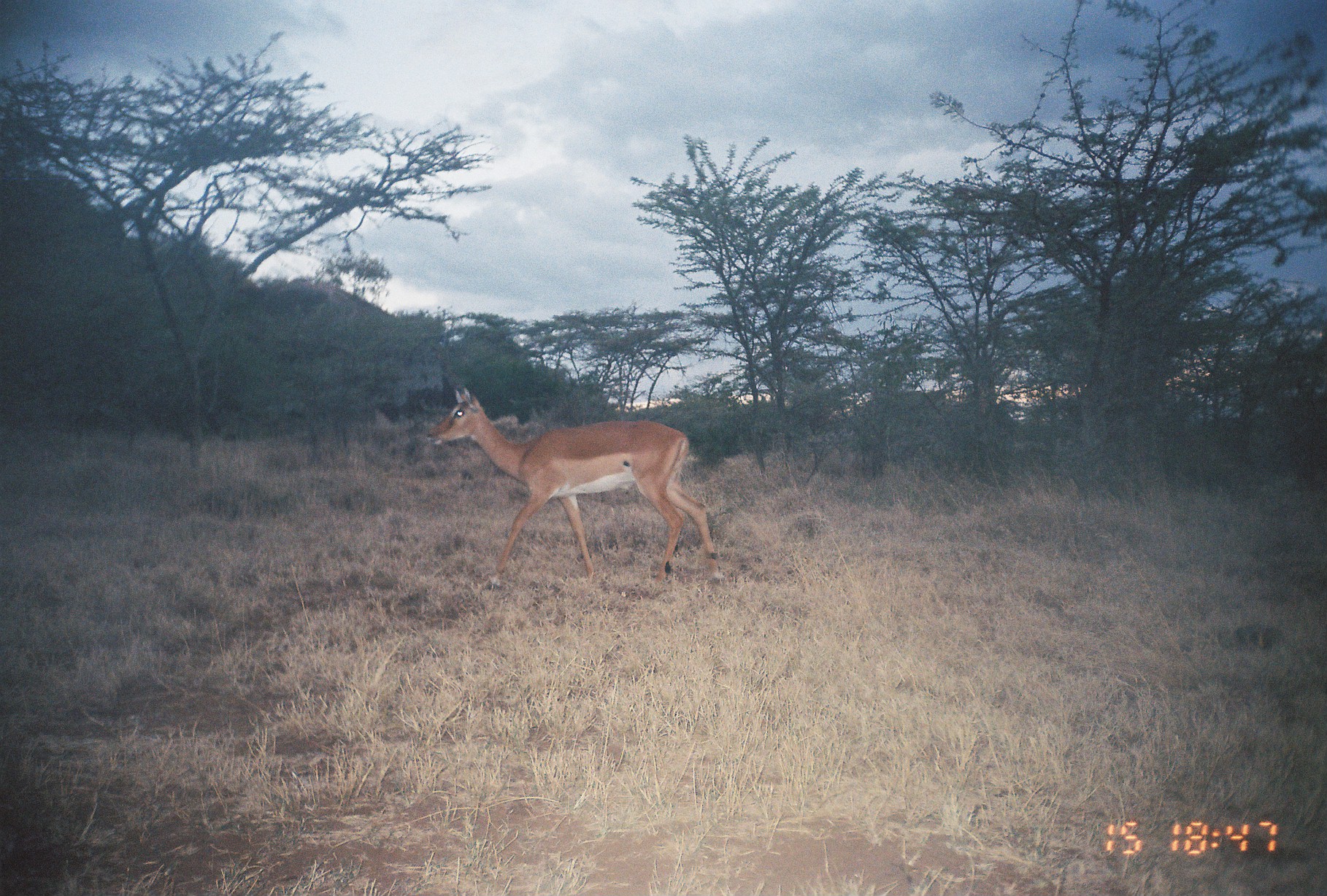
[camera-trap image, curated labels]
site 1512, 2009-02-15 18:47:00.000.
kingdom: Animalia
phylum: Chordata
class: Mammalia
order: Artiodactyla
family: Bovidae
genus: Aepyceros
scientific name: Aepyceros melampus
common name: impala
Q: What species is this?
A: Aepyceros melampus (impala).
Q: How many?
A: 1.